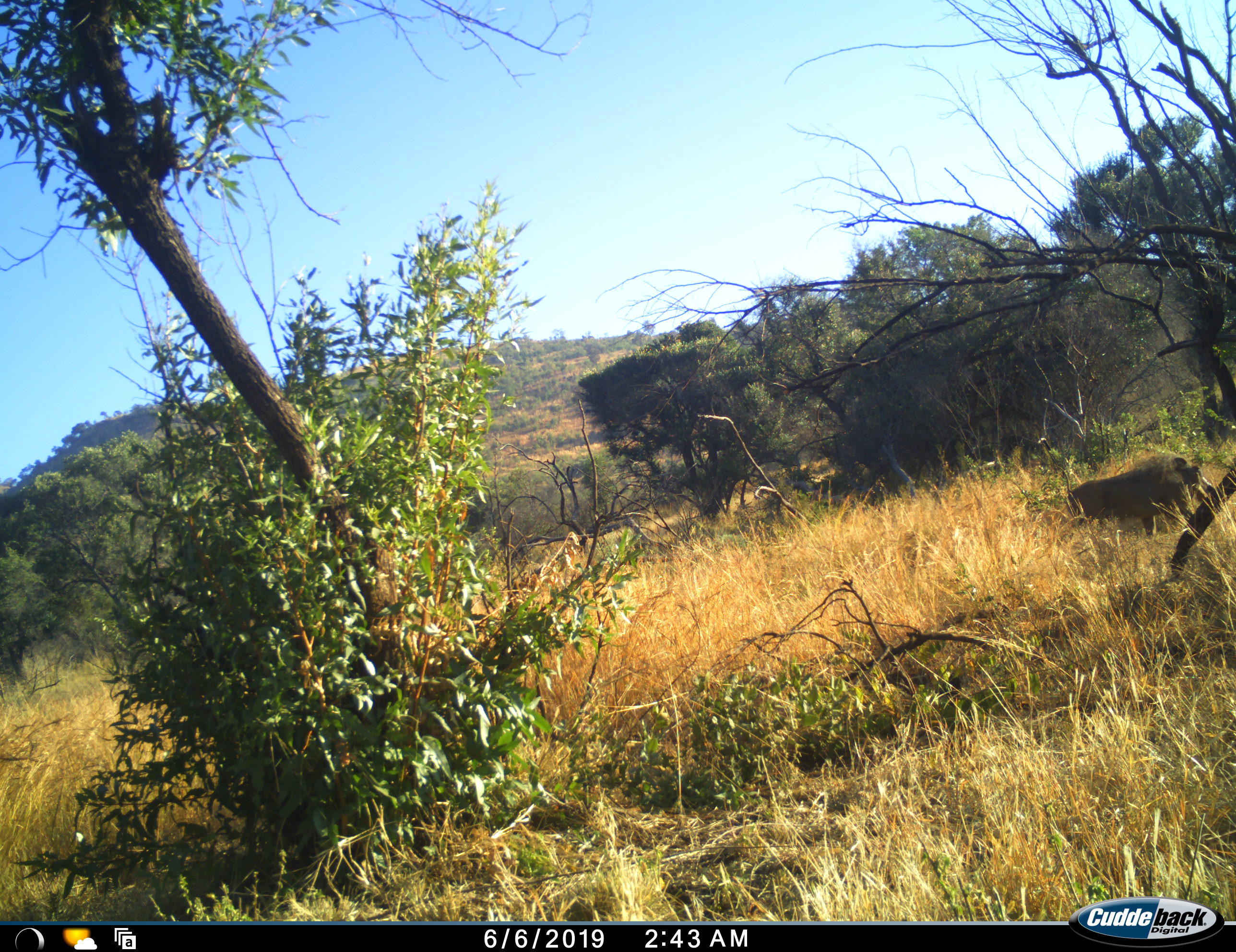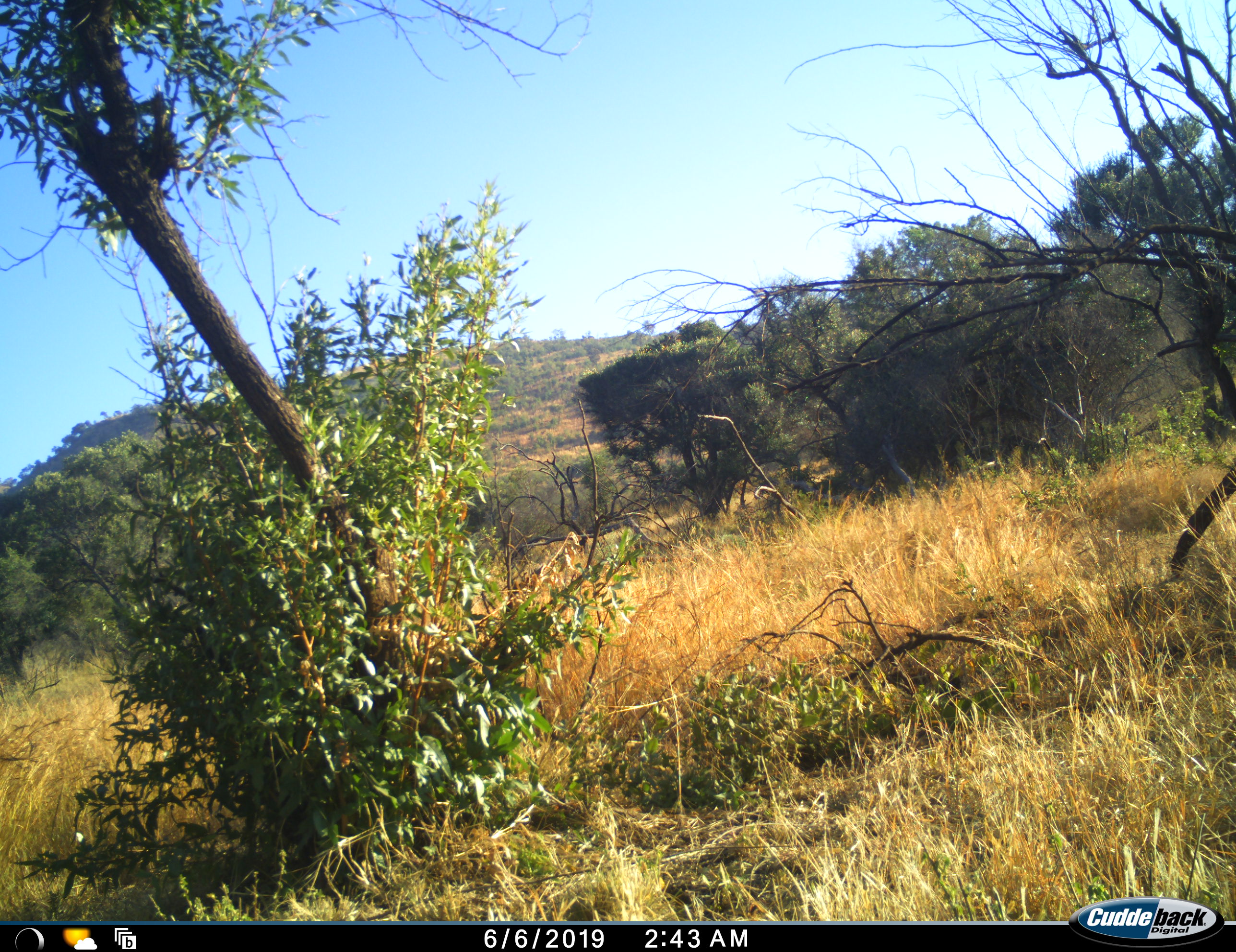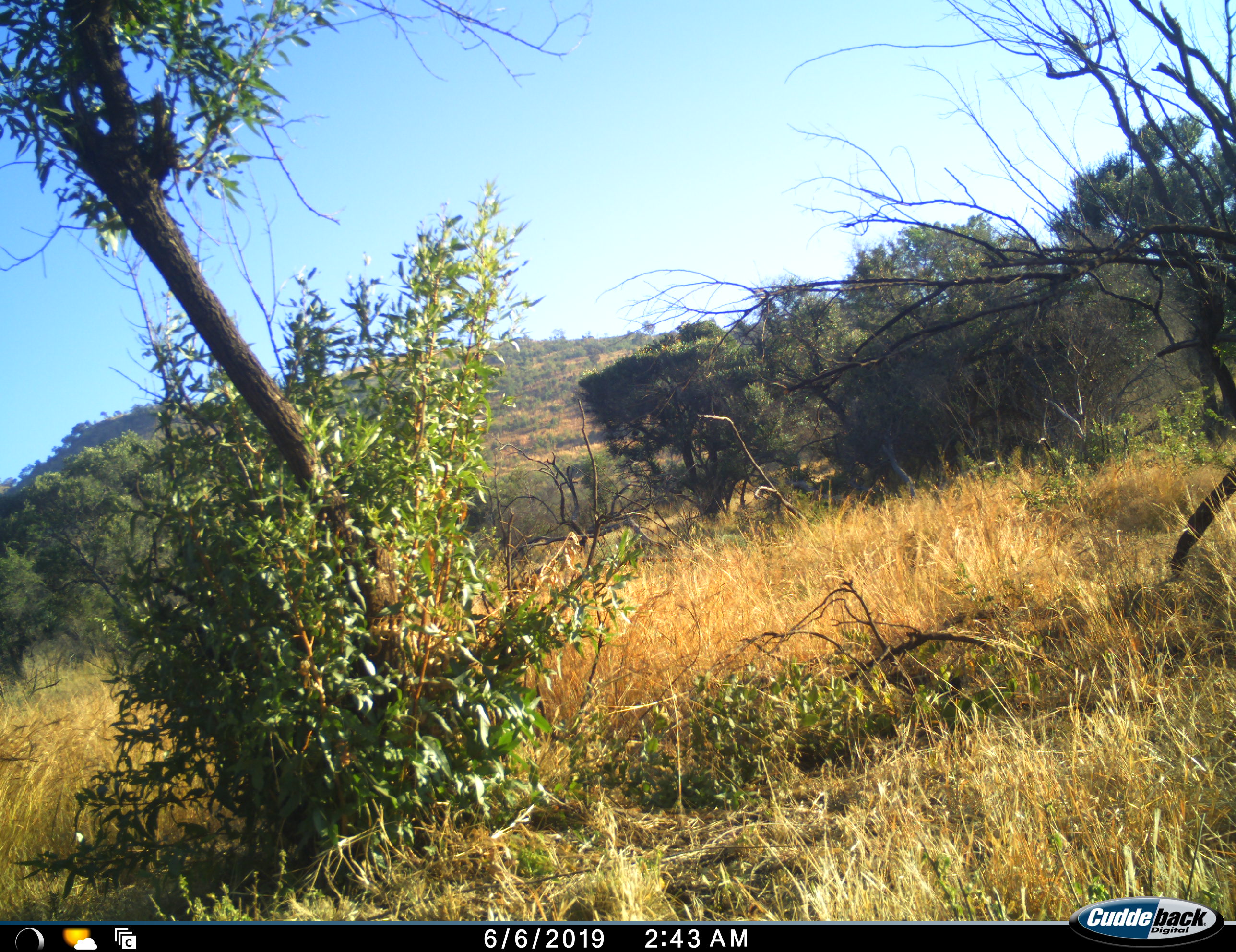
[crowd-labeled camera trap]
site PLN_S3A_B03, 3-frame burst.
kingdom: Animalia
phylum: Chordata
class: Mammalia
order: Artiodactyla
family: Suidae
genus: Phacochoerus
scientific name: Phacochoerus africanus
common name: warthog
Warthog (Phacochoerus africanus), count 1. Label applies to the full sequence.